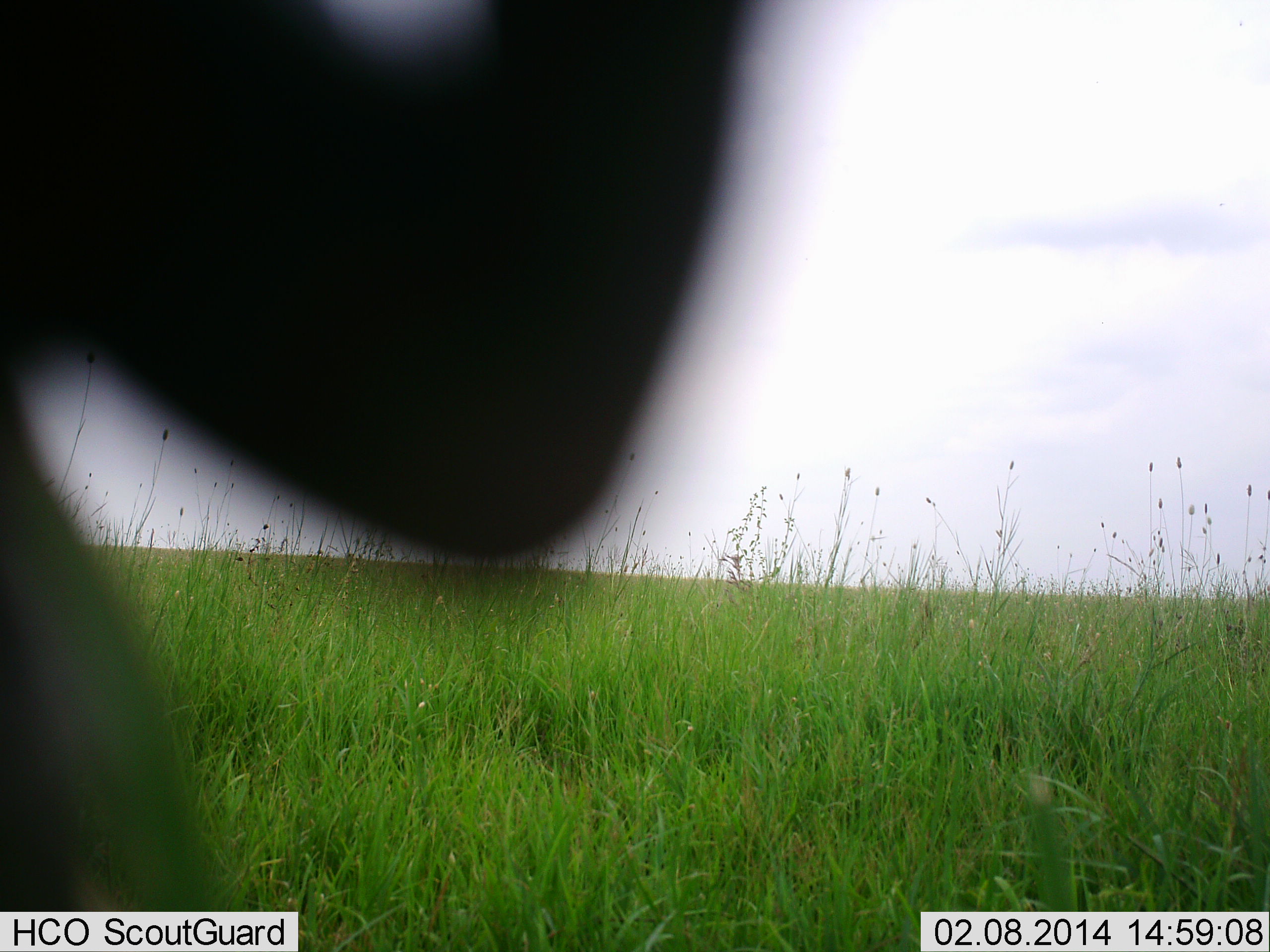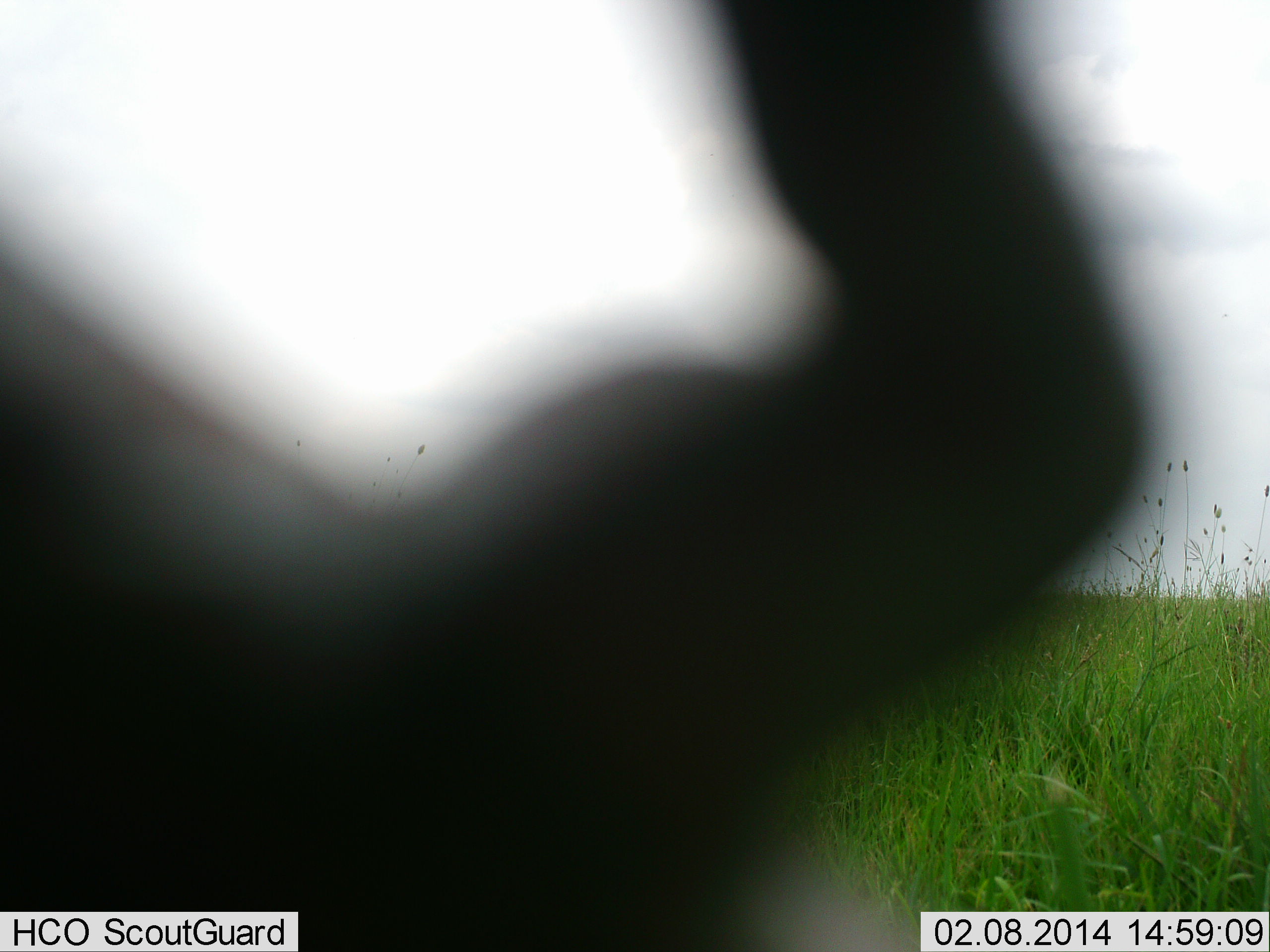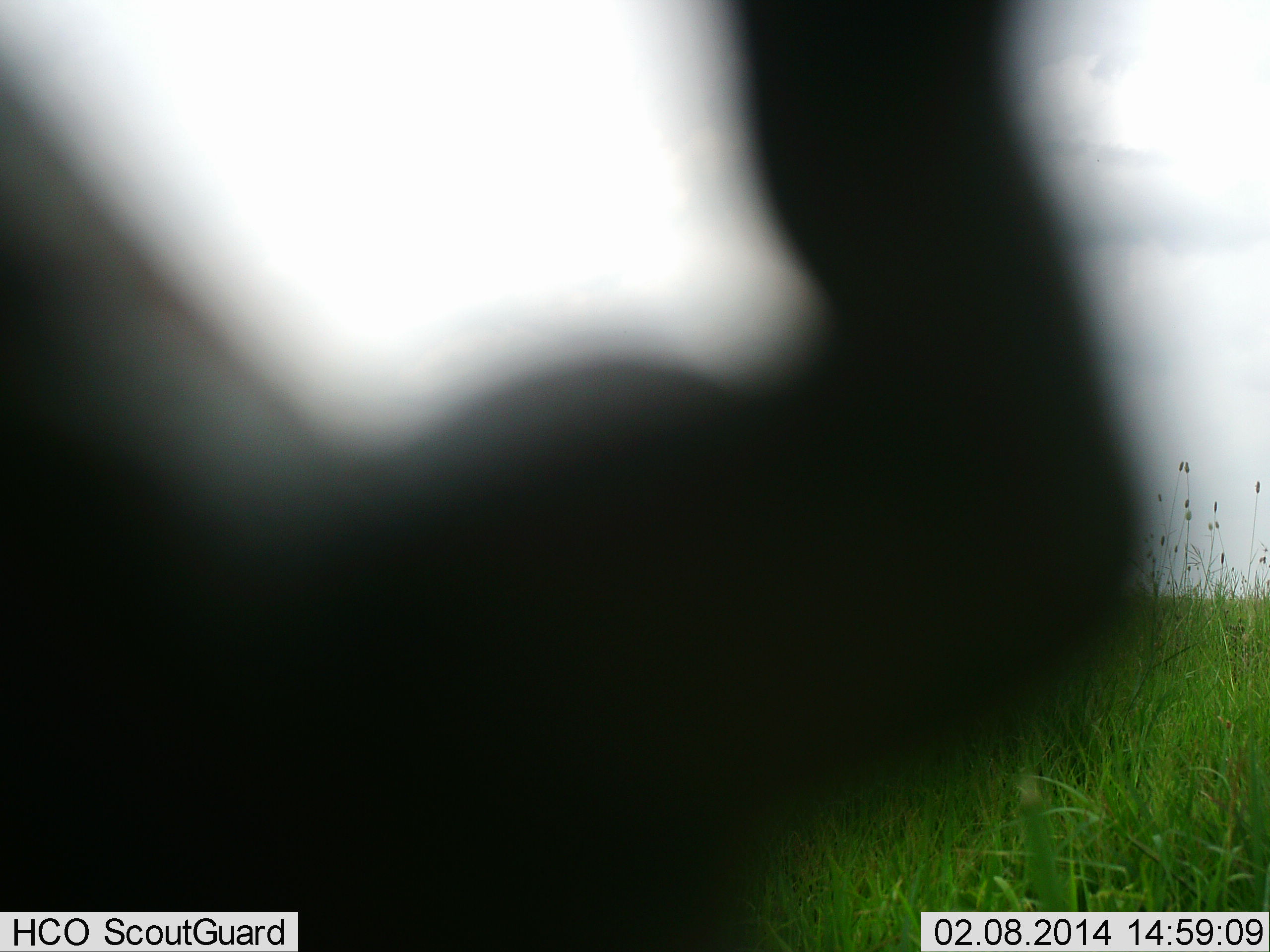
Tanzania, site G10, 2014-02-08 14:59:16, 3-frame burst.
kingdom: Animalia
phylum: Chordata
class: Mammalia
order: Artiodactyla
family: Bovidae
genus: Connochaetes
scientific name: Connochaetes taurinus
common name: blue wildebeest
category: wildebeest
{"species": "wildebeest (blue wildebeest) (Connochaetes taurinus)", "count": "1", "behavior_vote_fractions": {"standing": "20%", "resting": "20%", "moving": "30%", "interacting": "0%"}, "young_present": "0%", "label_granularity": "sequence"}